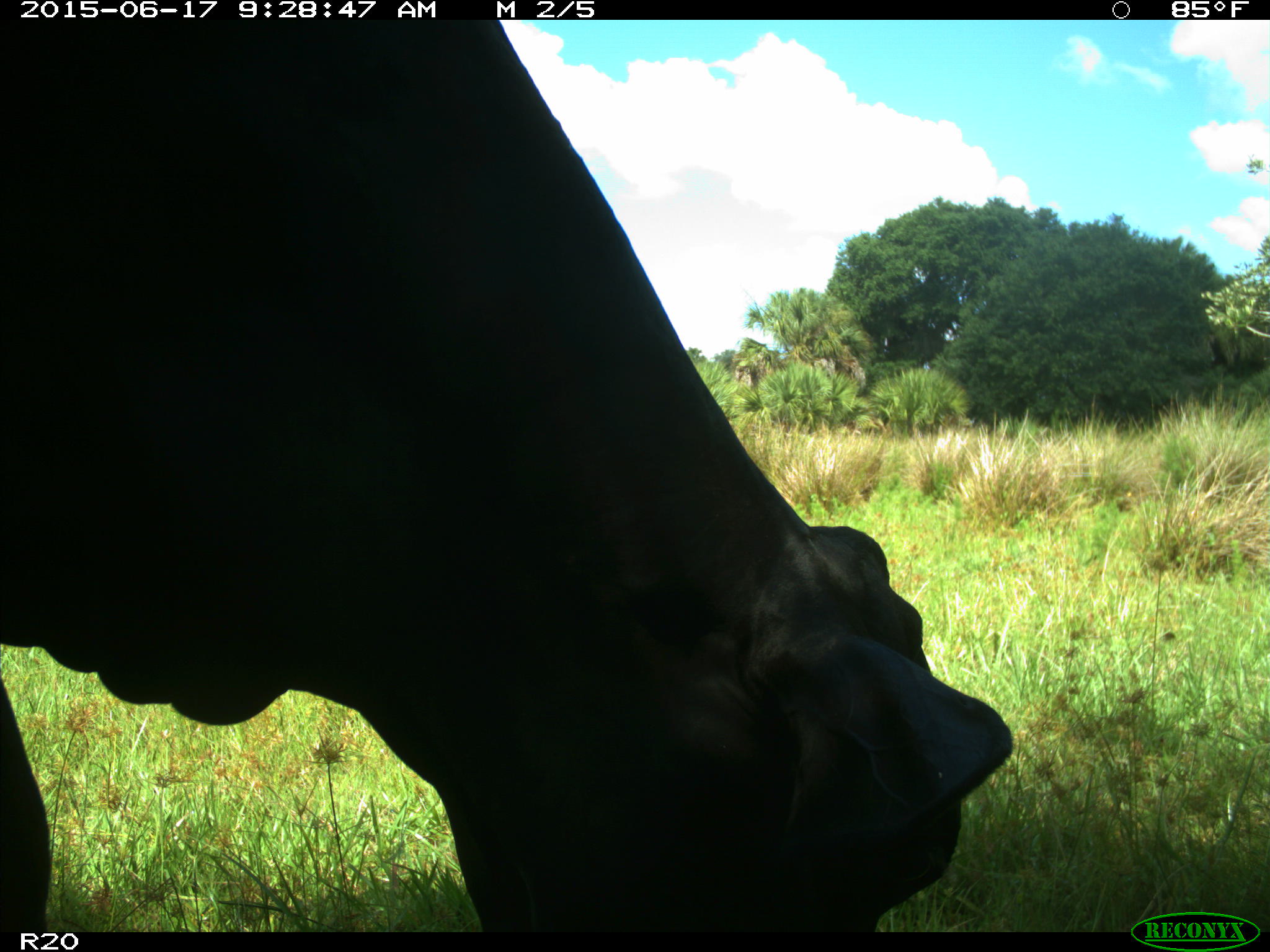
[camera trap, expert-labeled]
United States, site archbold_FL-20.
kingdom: Animalia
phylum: Chordata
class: Mammalia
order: Artiodactyla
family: Bovidae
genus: Bos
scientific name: Bos taurus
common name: domestic cow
Bos taurus (domestic cow).